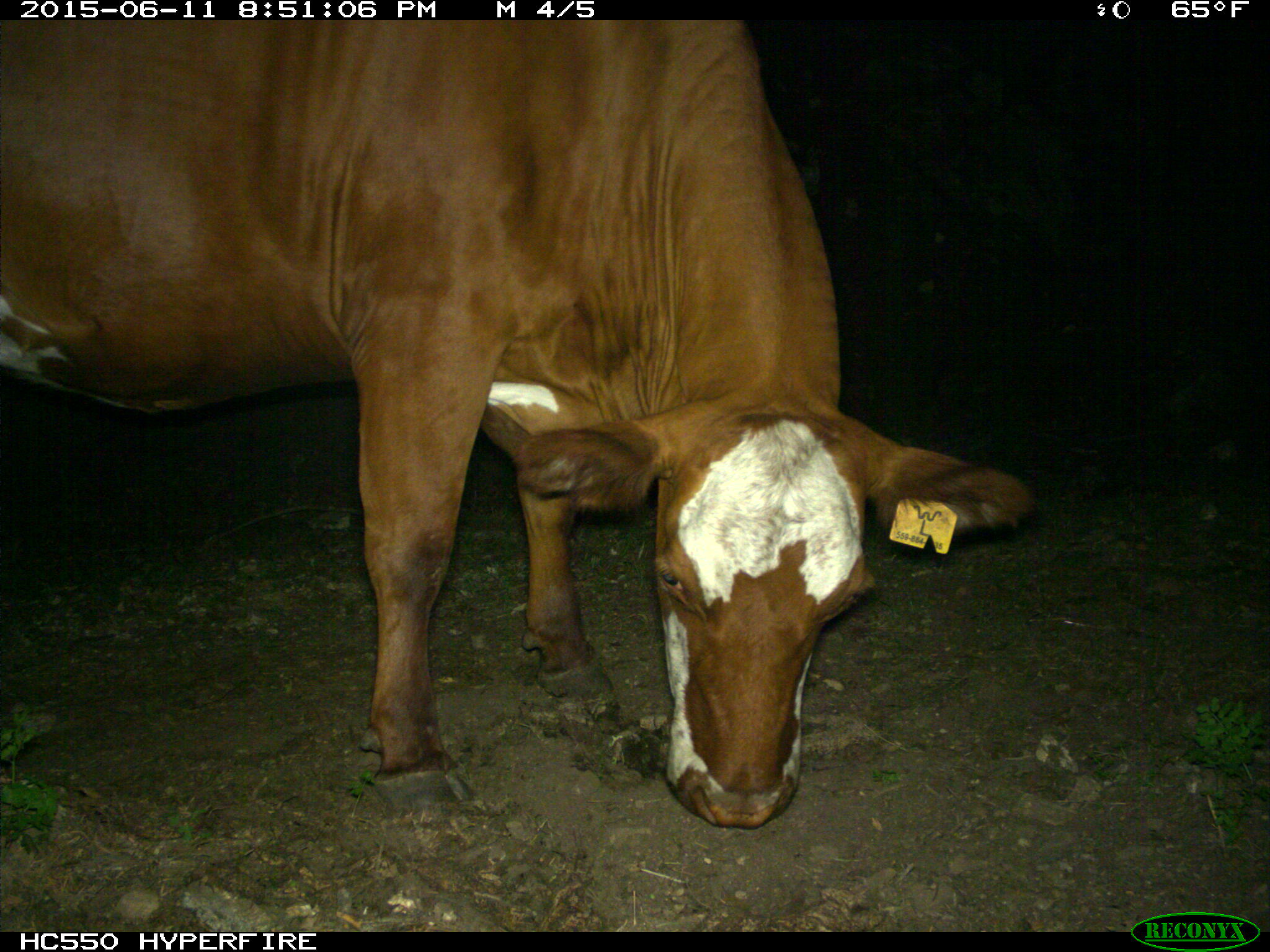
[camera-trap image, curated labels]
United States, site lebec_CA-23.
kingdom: Animalia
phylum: Chordata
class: Mammalia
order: Artiodactyla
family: Bovidae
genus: Bos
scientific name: Bos taurus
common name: domestic cow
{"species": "Bos taurus (domestic cow)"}